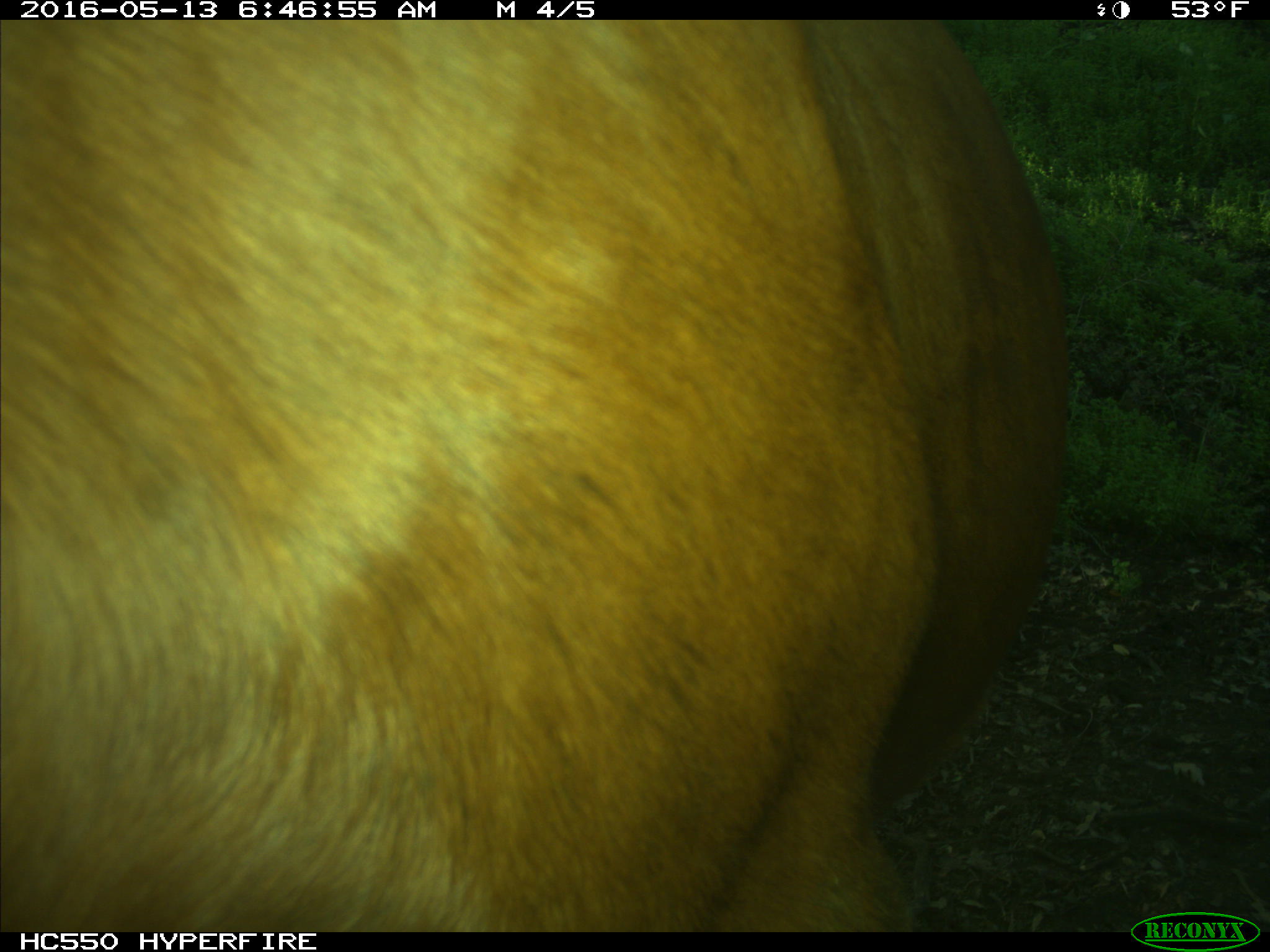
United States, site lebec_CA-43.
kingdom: Animalia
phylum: Chordata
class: Mammalia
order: Artiodactyla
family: Bovidae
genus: Bos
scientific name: Bos taurus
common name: domestic cow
Bos taurus (domestic cow).